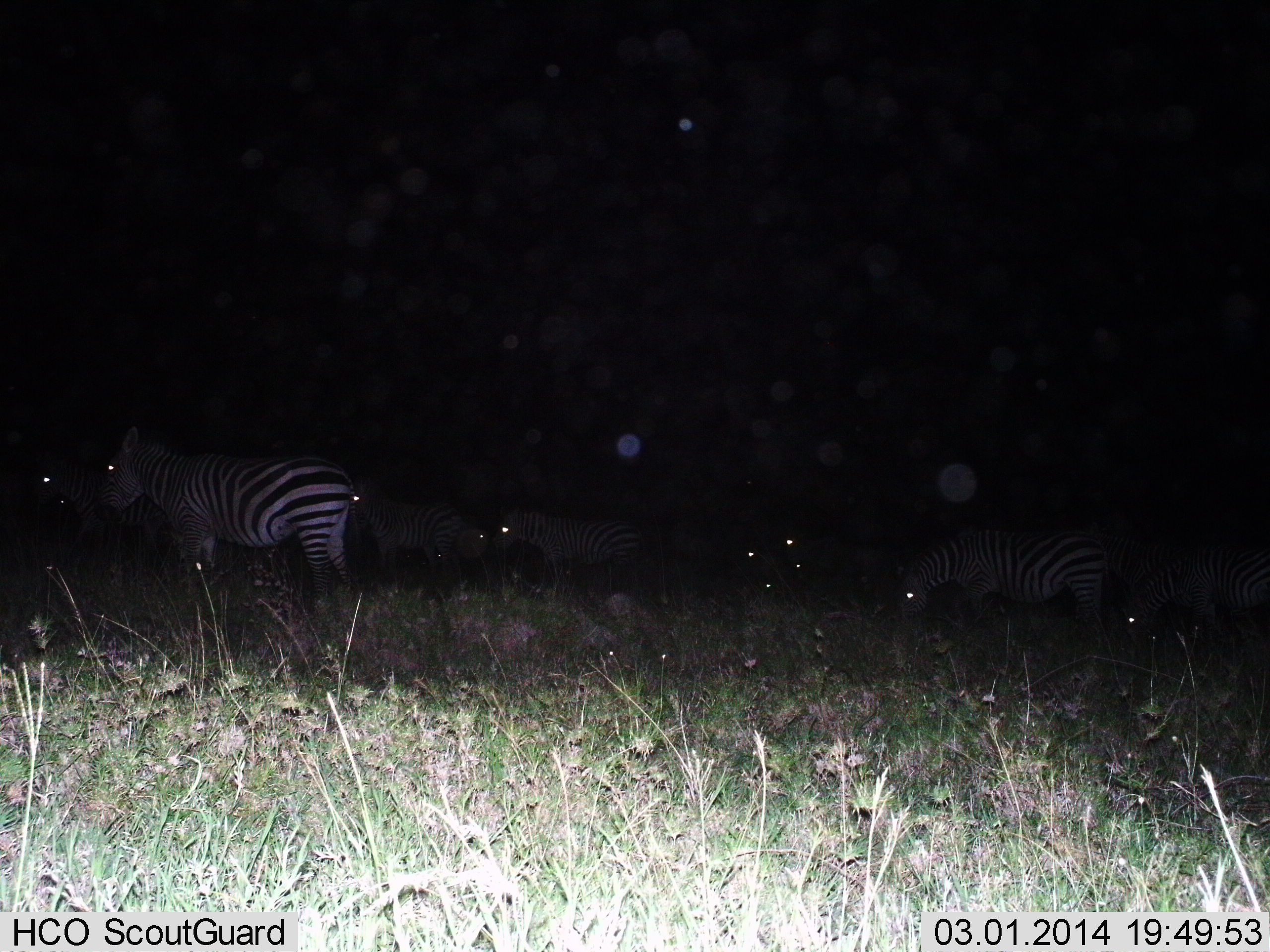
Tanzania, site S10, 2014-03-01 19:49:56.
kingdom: Animalia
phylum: Chordata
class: Mammalia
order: Perissodactyla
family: Equidae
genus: Equus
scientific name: Equus quagga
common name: plains zebra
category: zebra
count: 8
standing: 90%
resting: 0%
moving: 10%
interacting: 0%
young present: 0%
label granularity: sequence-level